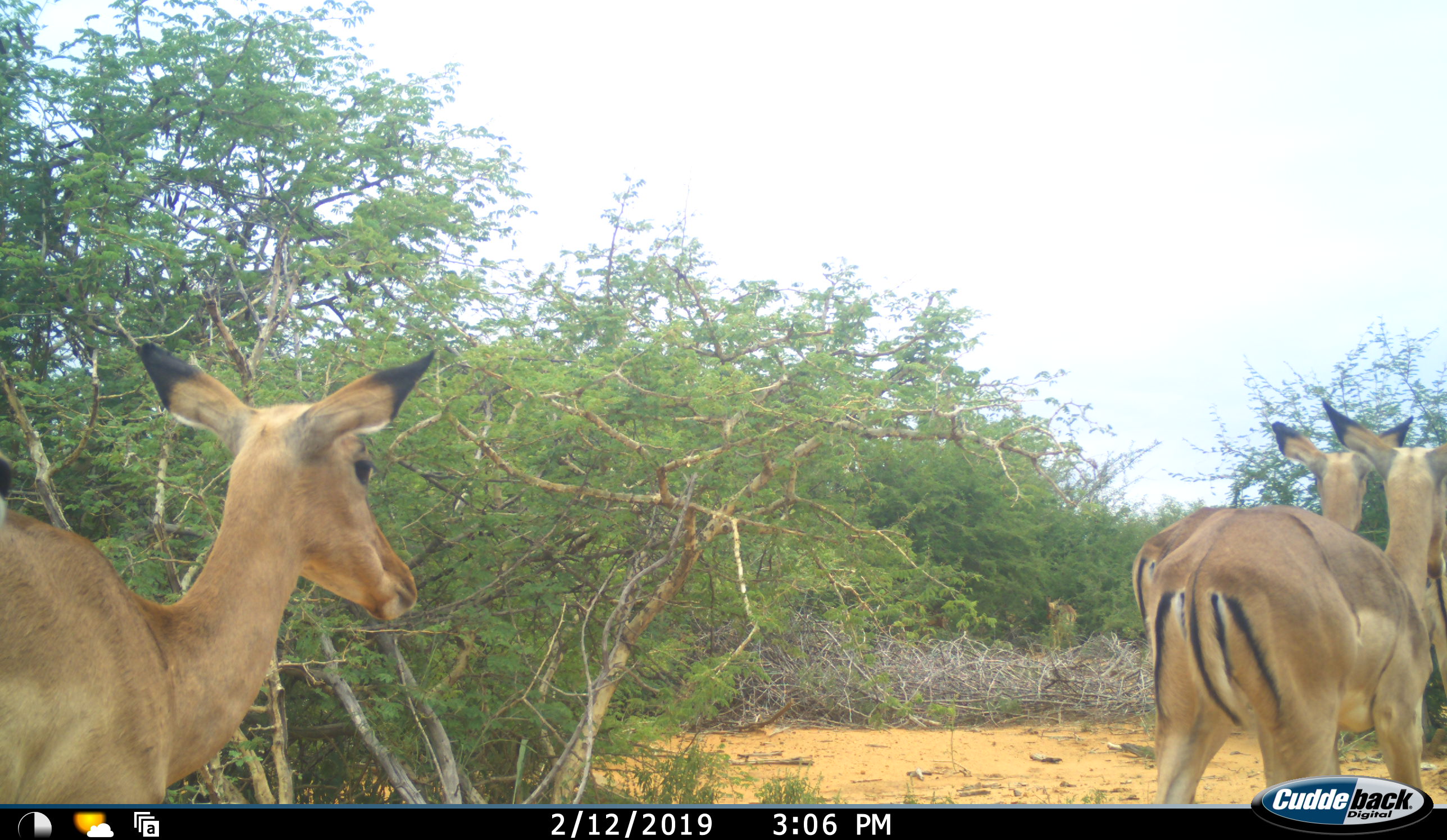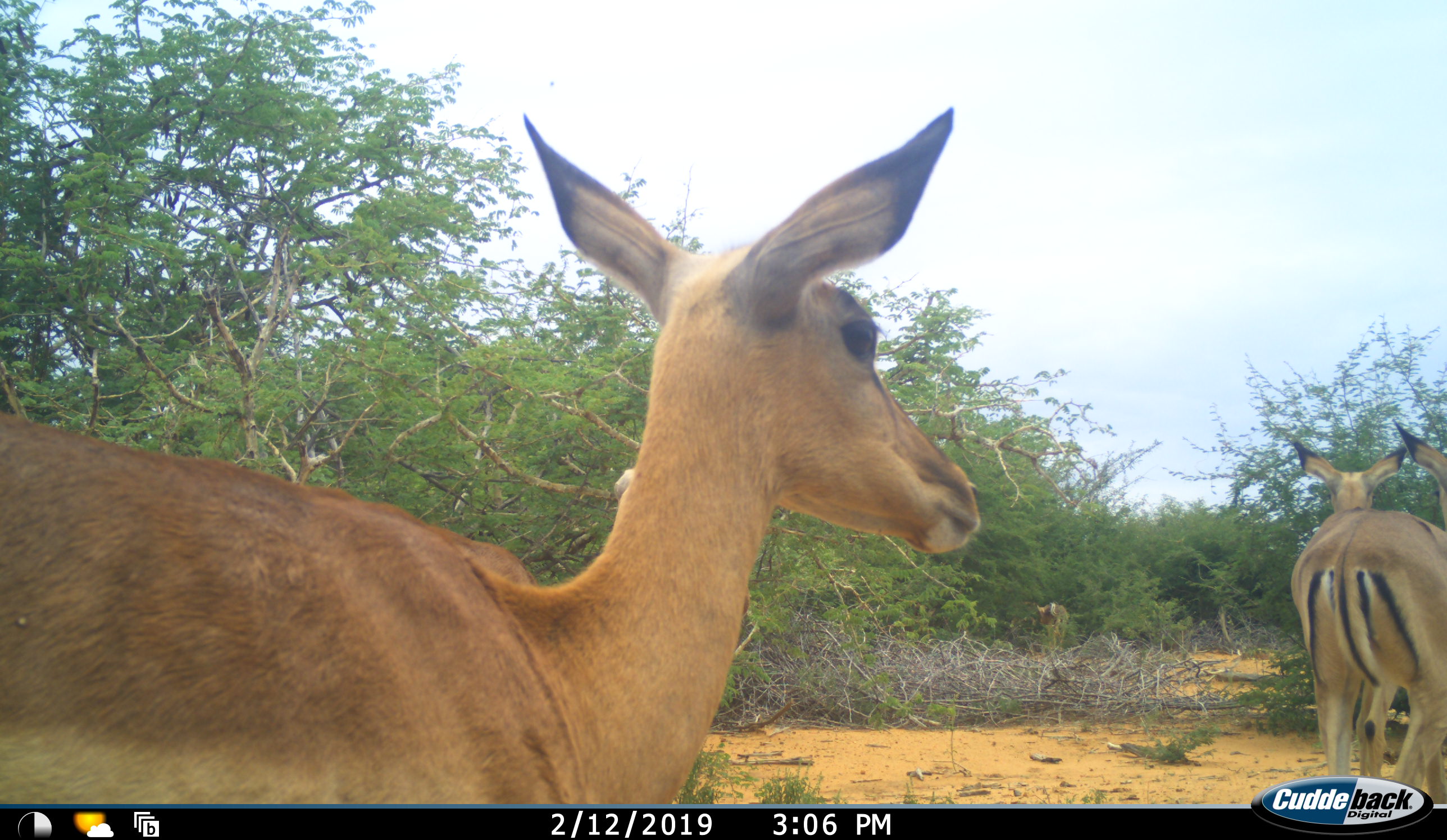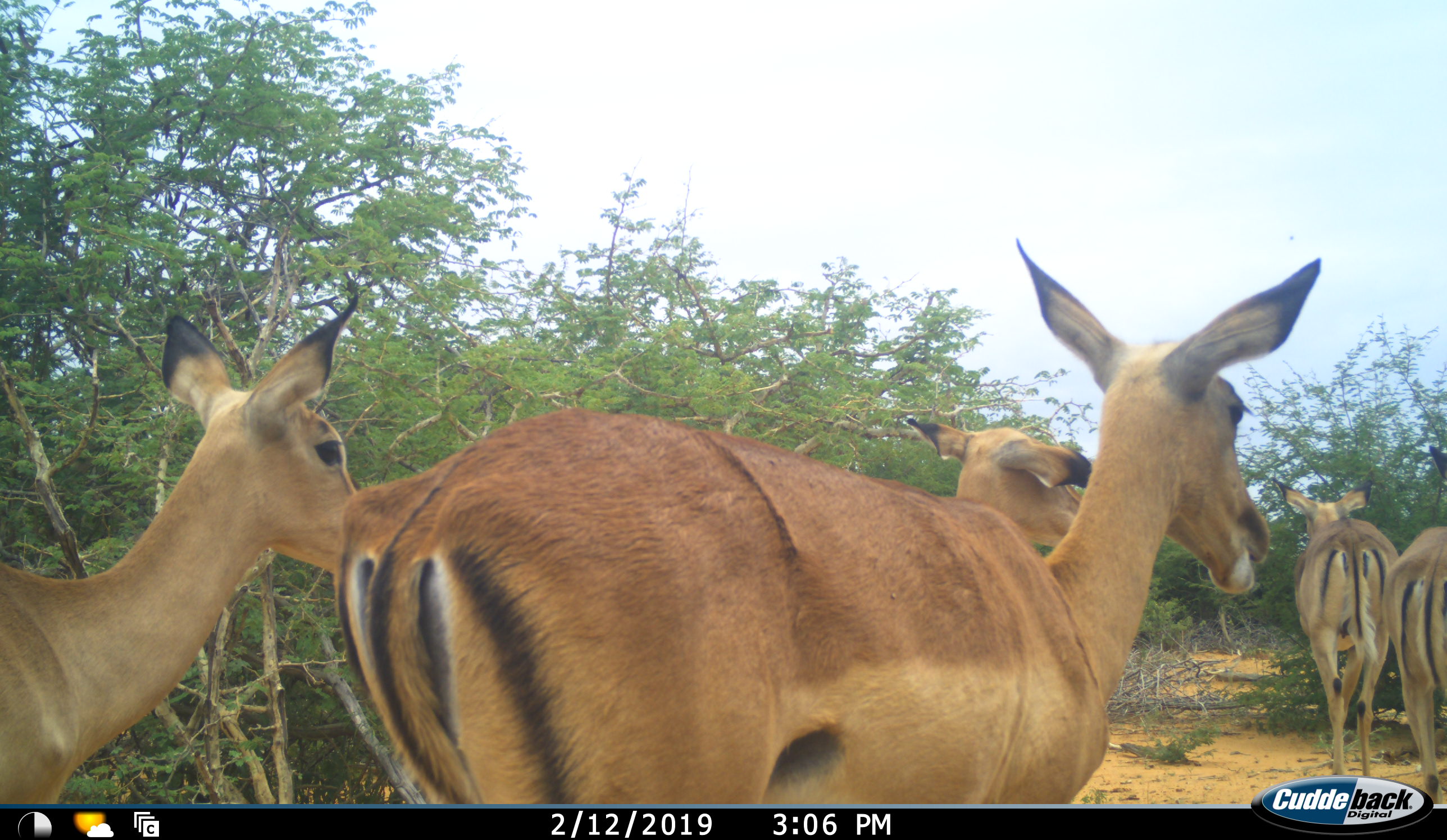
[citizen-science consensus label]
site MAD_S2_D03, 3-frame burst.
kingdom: Animalia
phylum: Chordata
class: Mammalia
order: Artiodactyla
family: Bovidae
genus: Aepyceros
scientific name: Aepyceros melampus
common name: impala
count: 5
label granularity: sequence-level